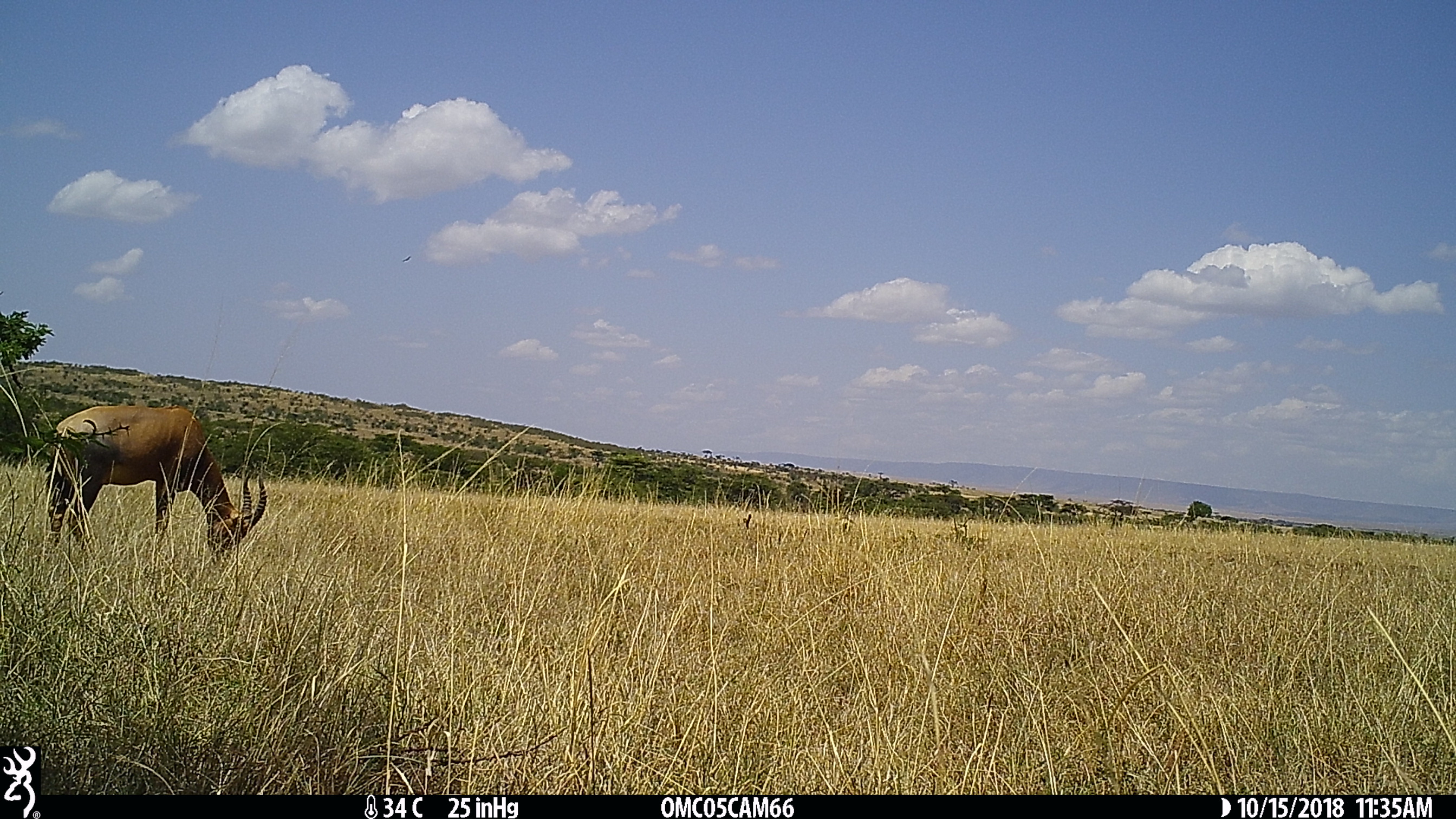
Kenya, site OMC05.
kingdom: Animalia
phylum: Chordata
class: Mammalia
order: Artiodactyla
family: Bovidae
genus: Damaliscus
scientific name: Damaliscus lunatus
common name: topi